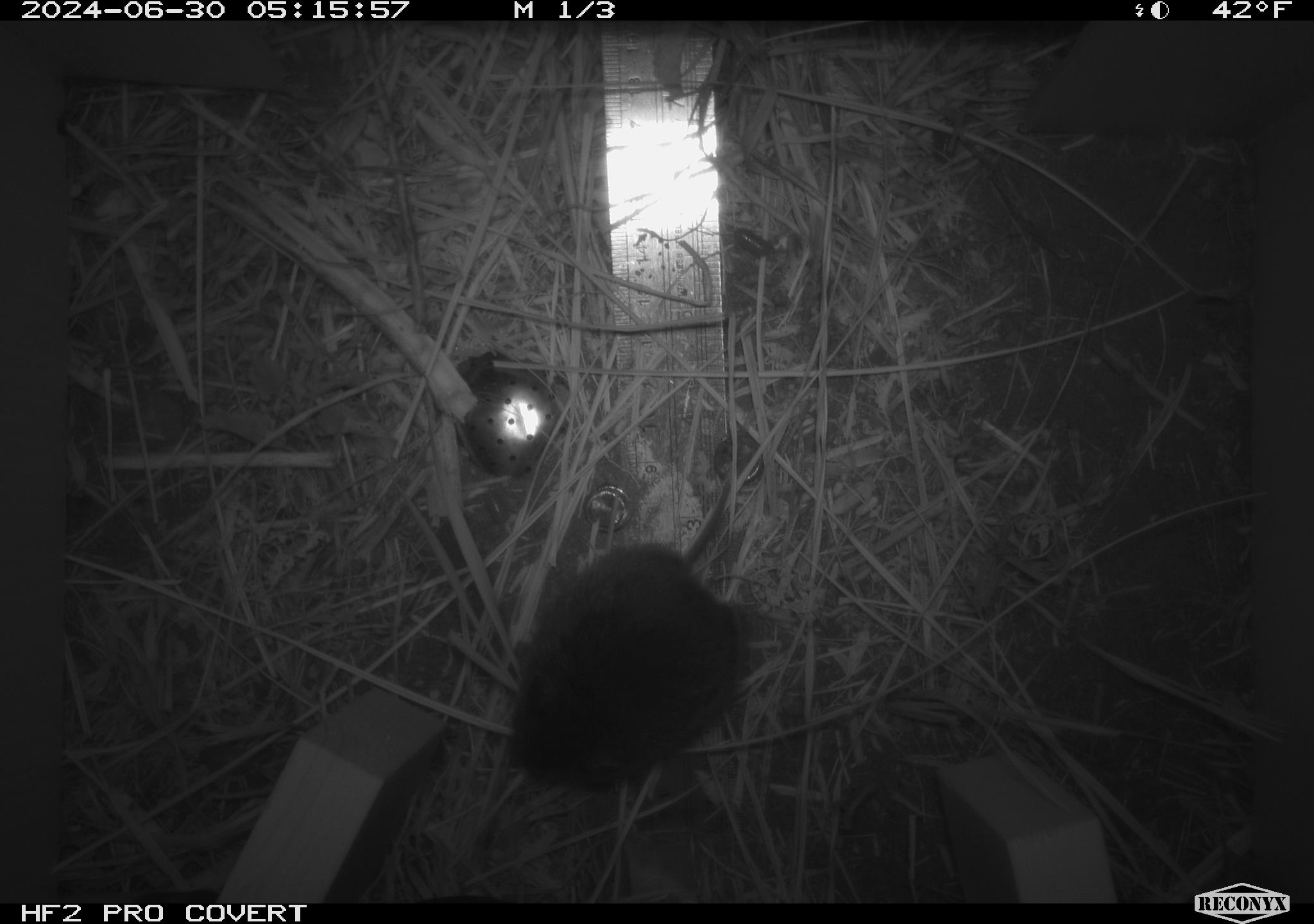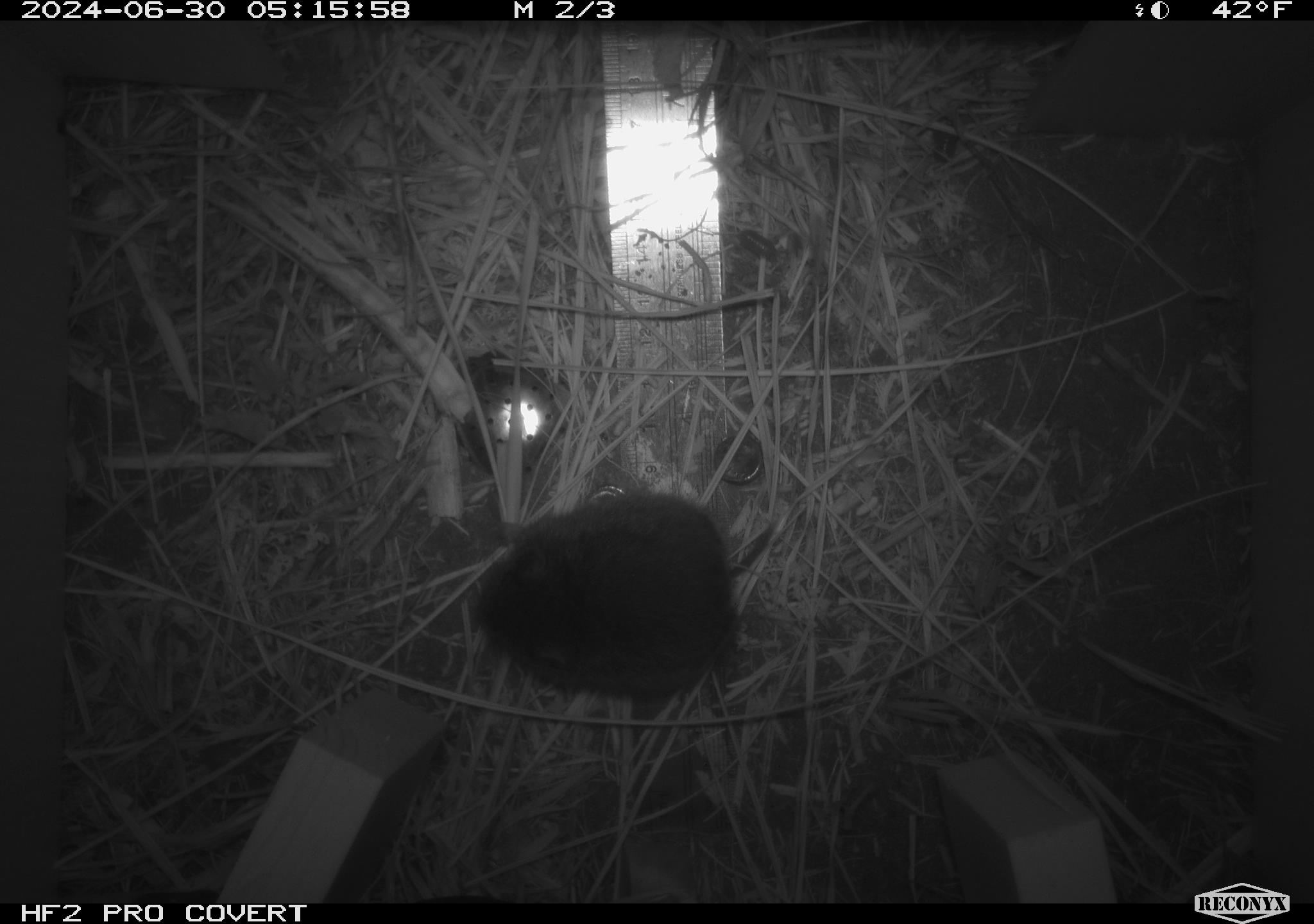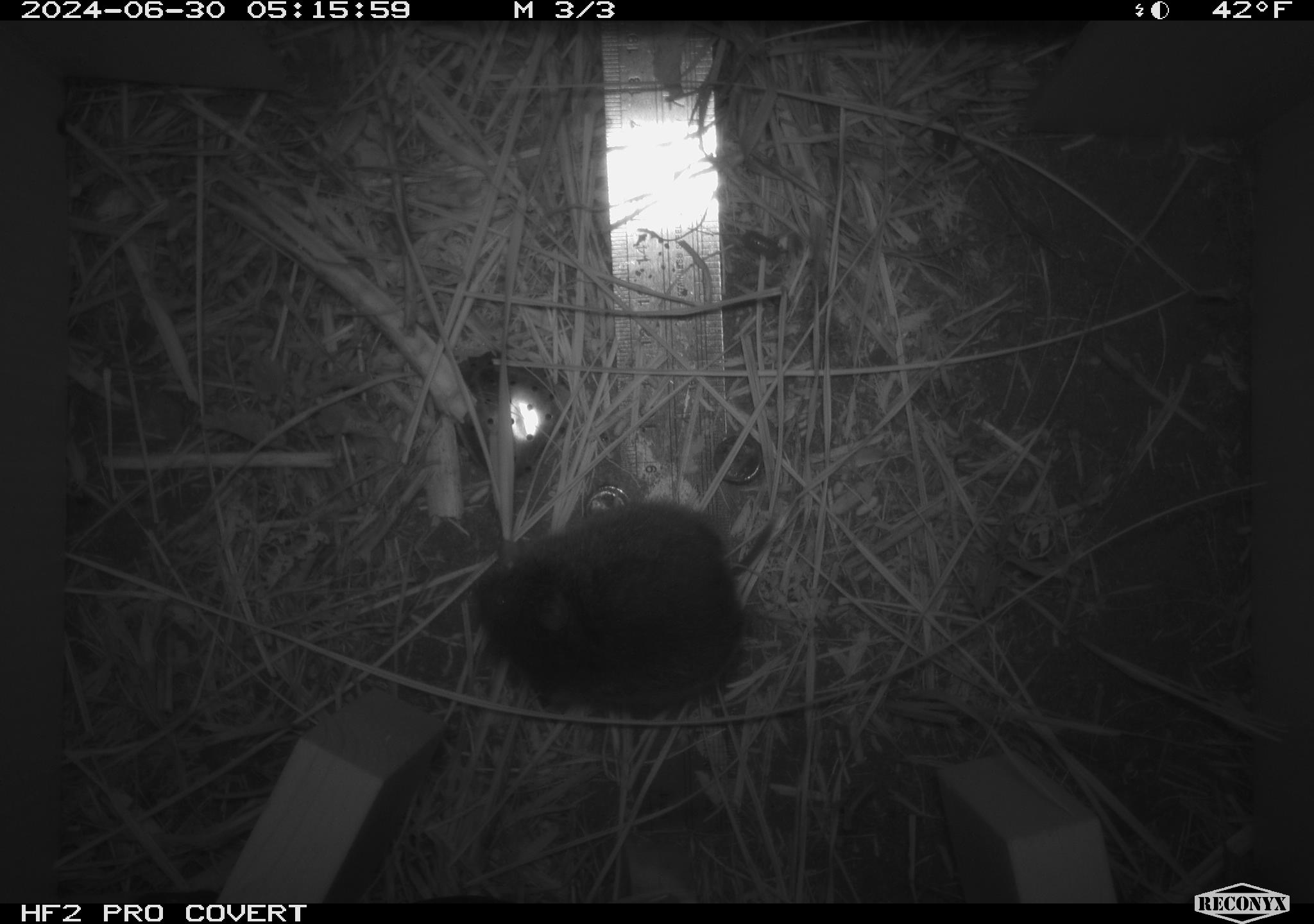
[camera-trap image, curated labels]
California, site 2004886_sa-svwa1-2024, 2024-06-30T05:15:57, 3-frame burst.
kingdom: Animalia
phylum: Chordata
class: Mammalia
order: Rodentia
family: Cricetidae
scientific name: Arvicolinae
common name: voles, lemmings, and muskrats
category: arvicolinae subfamily